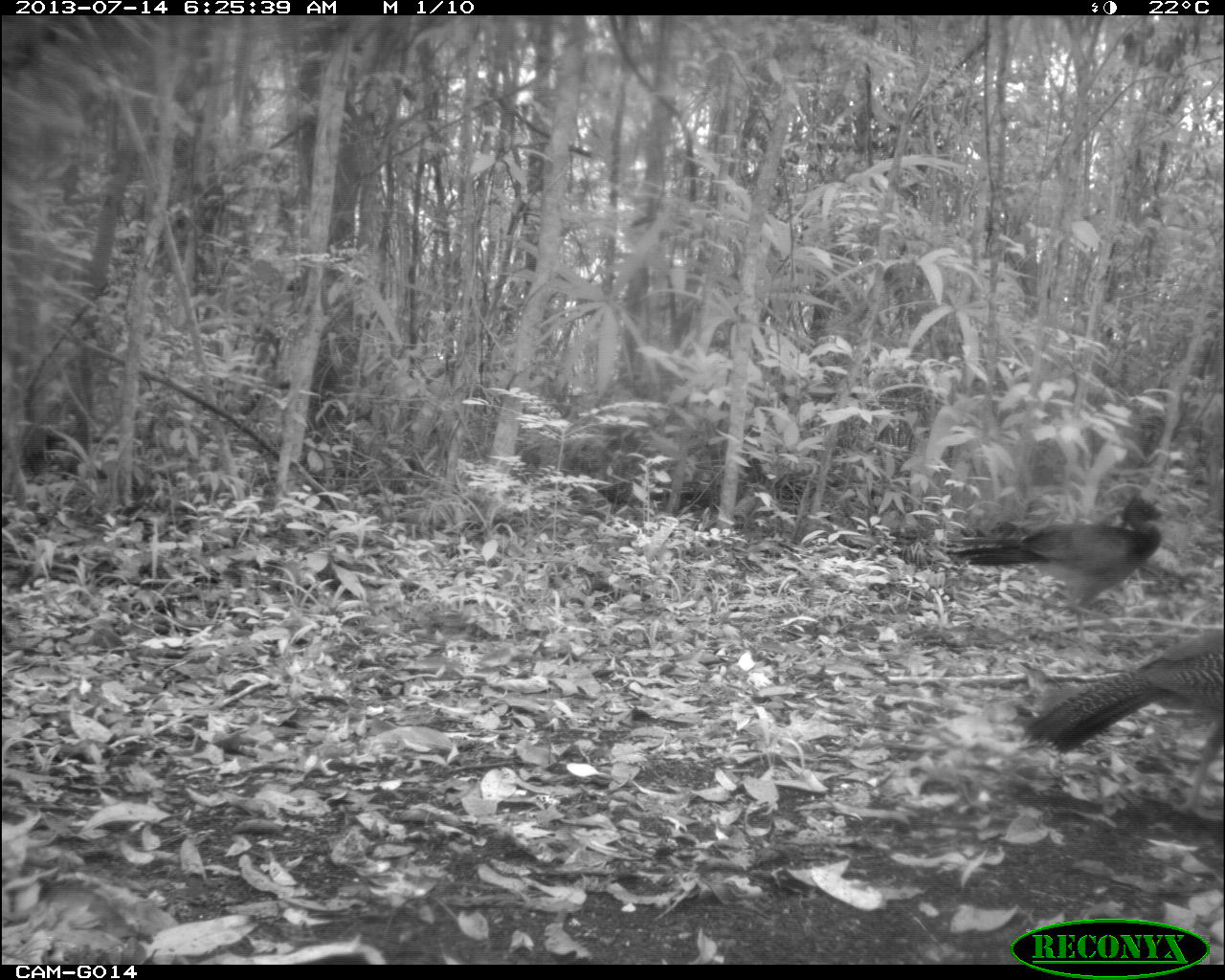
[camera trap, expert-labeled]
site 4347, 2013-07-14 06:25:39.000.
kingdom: Animalia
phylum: Chordata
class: Aves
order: Galliformes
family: Cracidae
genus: Crax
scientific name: Crax rubra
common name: great curassow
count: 2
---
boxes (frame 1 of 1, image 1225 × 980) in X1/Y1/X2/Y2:
crax rubra: 1020/626/1219/816; 945/488/1168/614